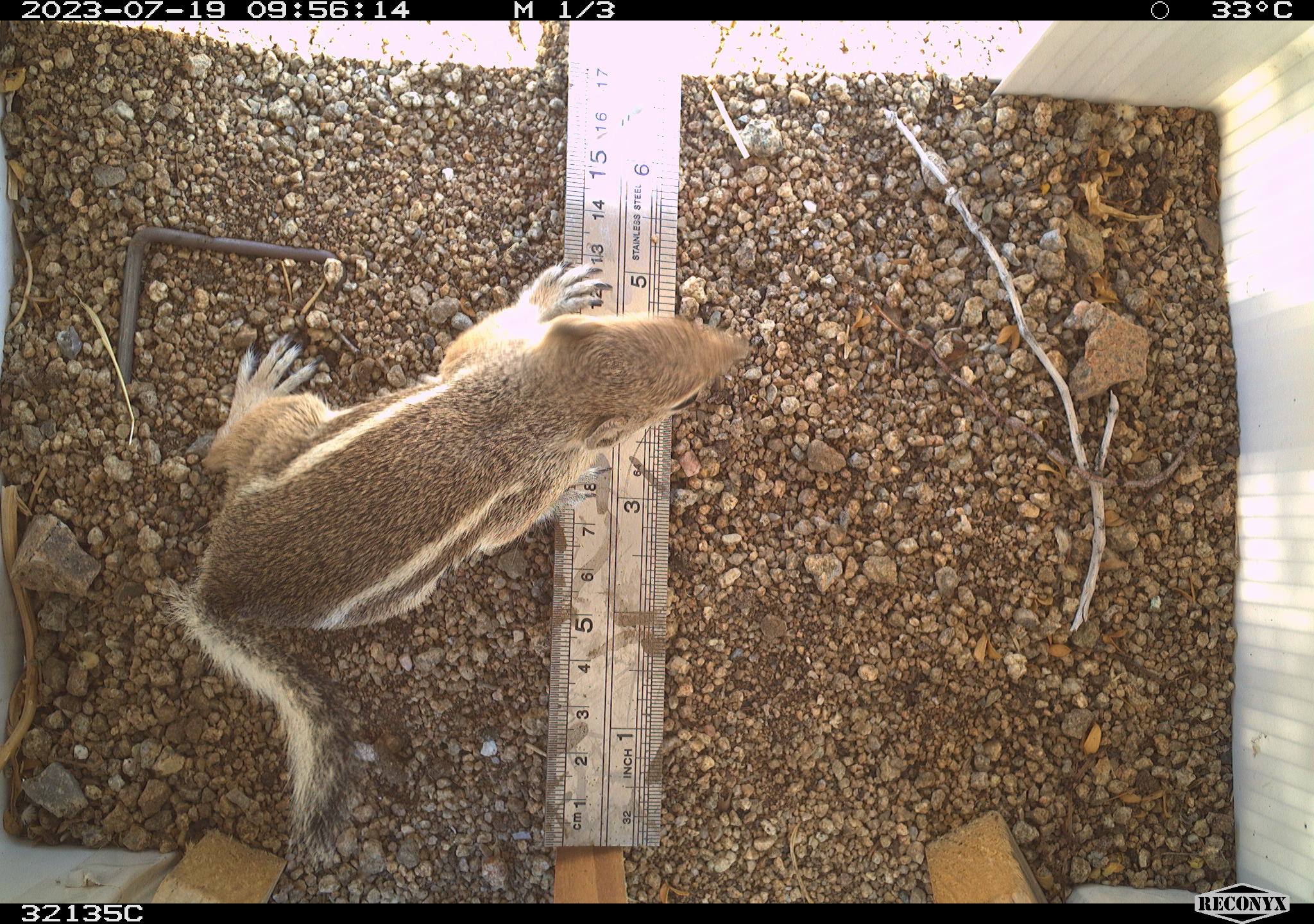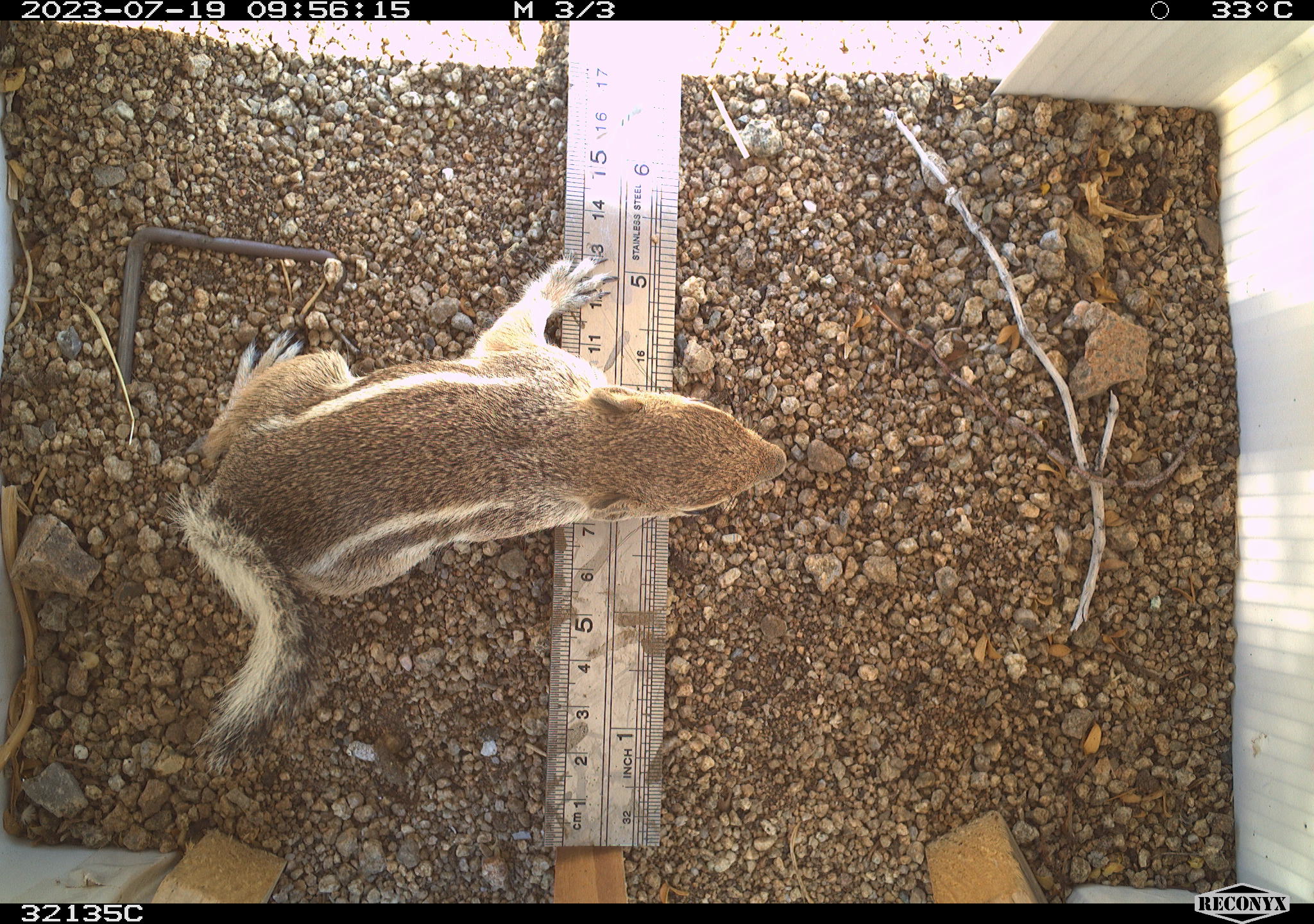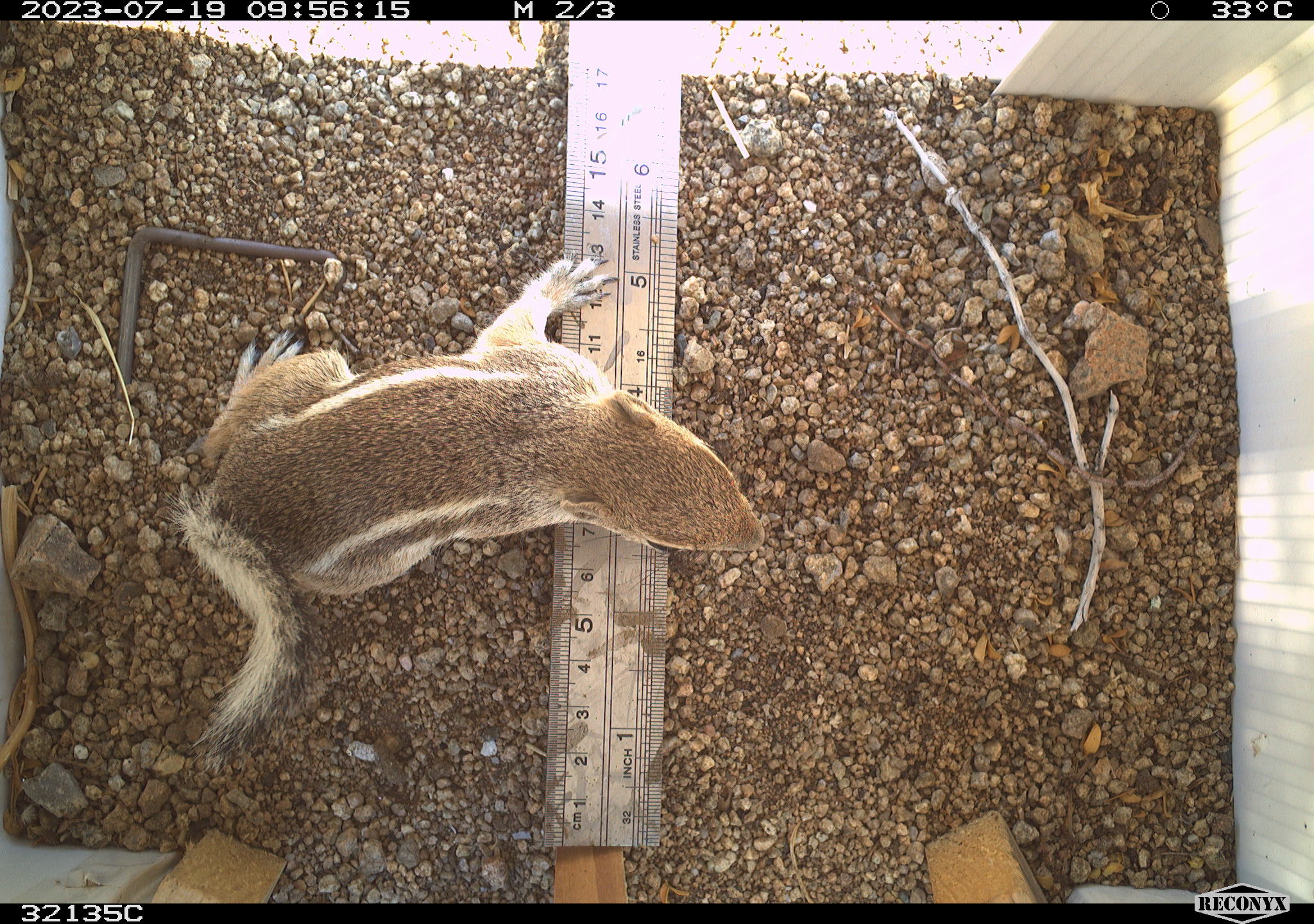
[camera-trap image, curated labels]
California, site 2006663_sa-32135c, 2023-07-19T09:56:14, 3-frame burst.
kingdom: Animalia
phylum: Chordata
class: Mammalia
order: Rodentia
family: Sciuridae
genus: Ammospermophilus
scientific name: Ammospermophilus leucurus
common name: white-tailed antelope squirrel